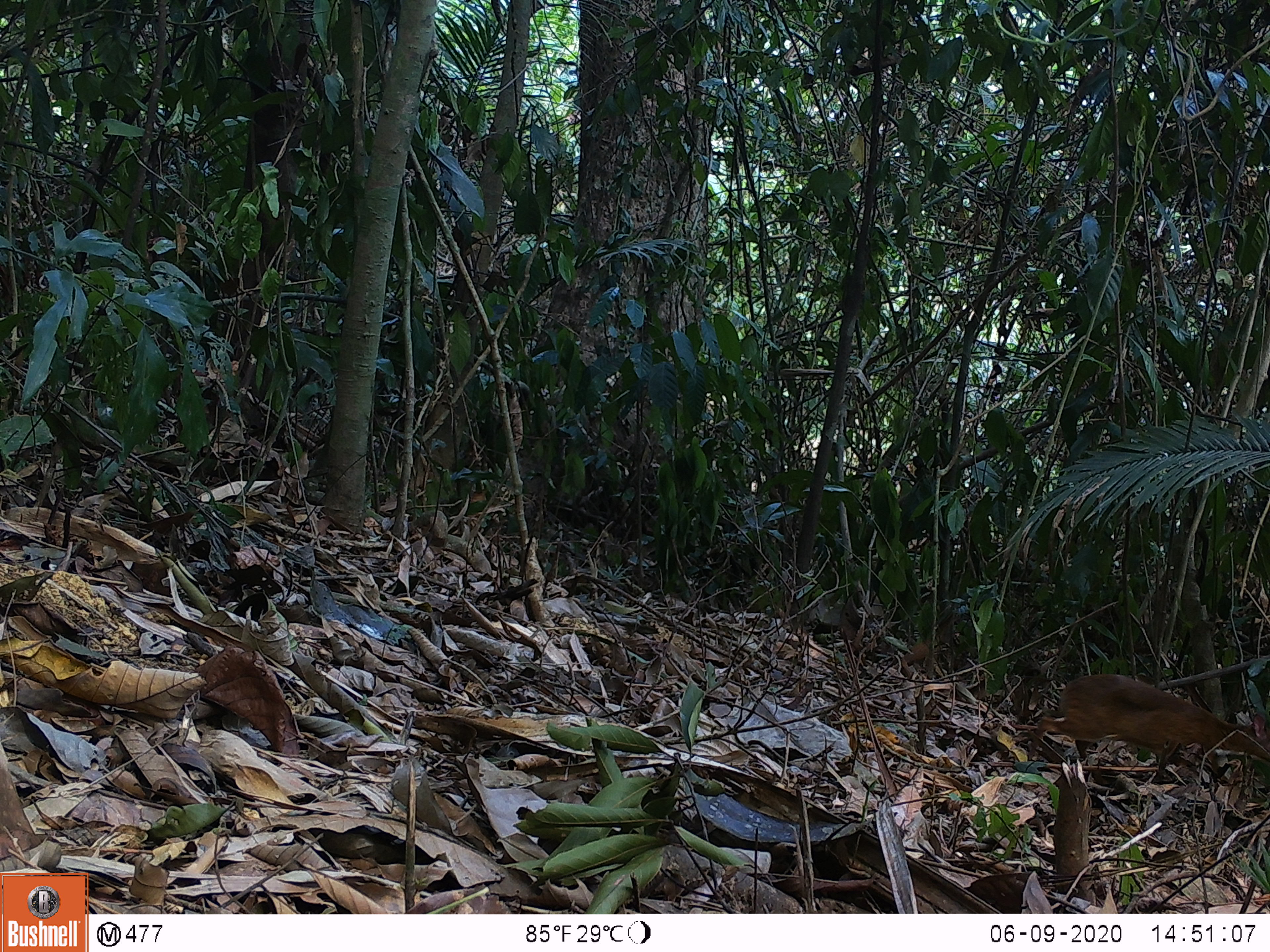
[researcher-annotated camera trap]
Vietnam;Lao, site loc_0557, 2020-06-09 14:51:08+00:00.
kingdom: Animalia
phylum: Chordata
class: Mammalia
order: Artiodactyla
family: Tragulidae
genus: Moschiola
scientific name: Moschiola meminna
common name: chevrotain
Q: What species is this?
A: Chevrotain (Moschiola meminna).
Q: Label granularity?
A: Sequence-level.